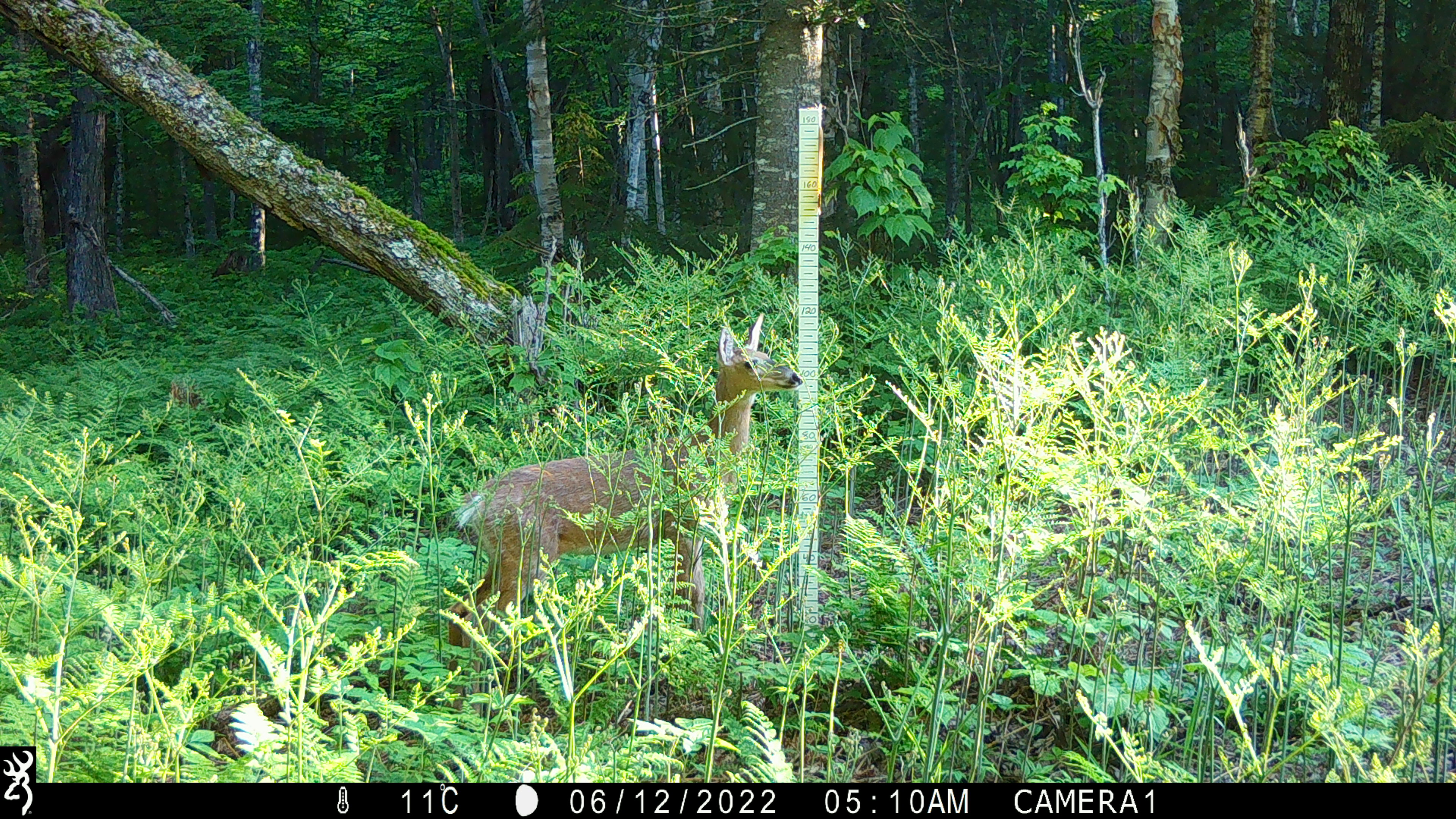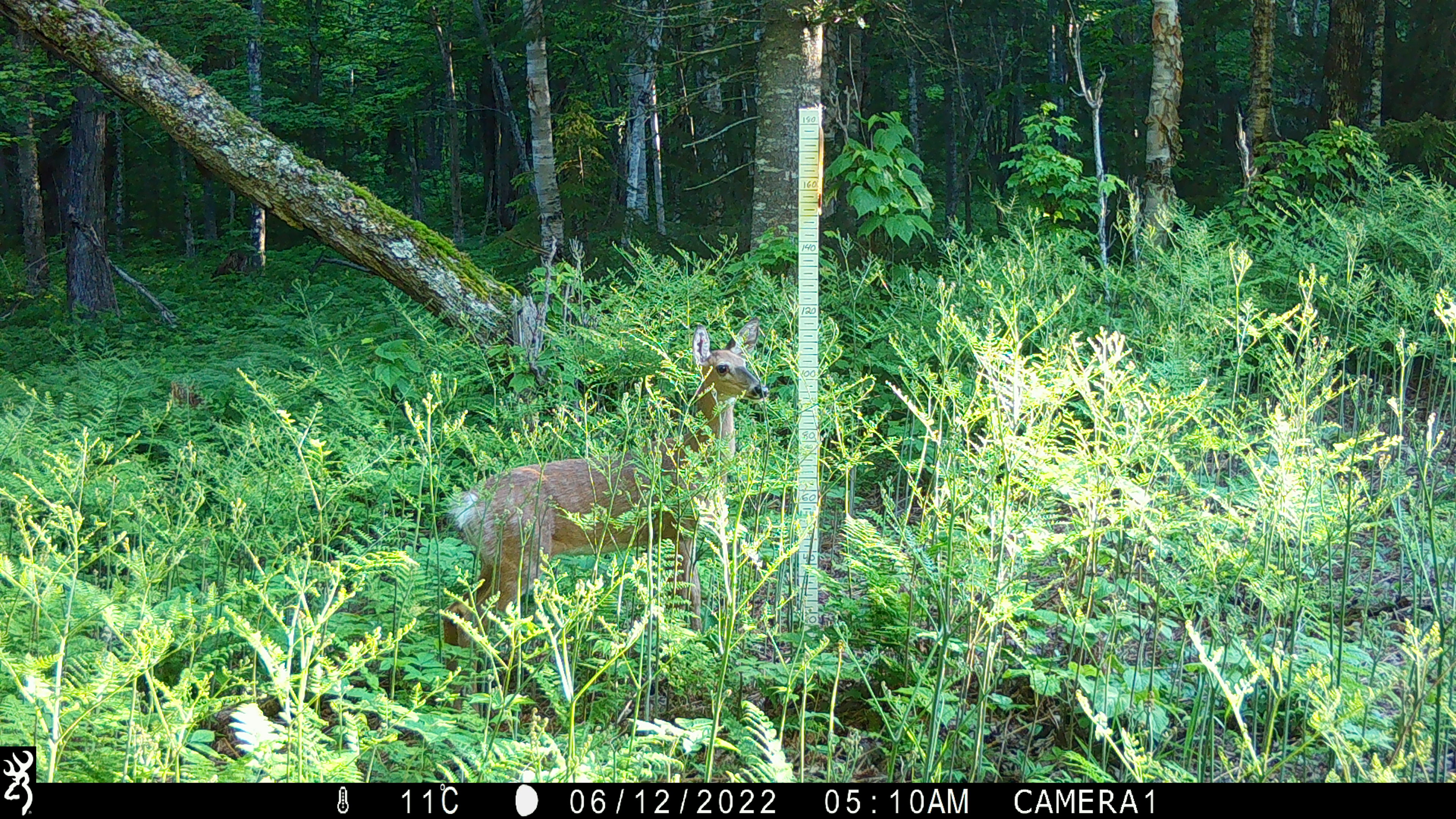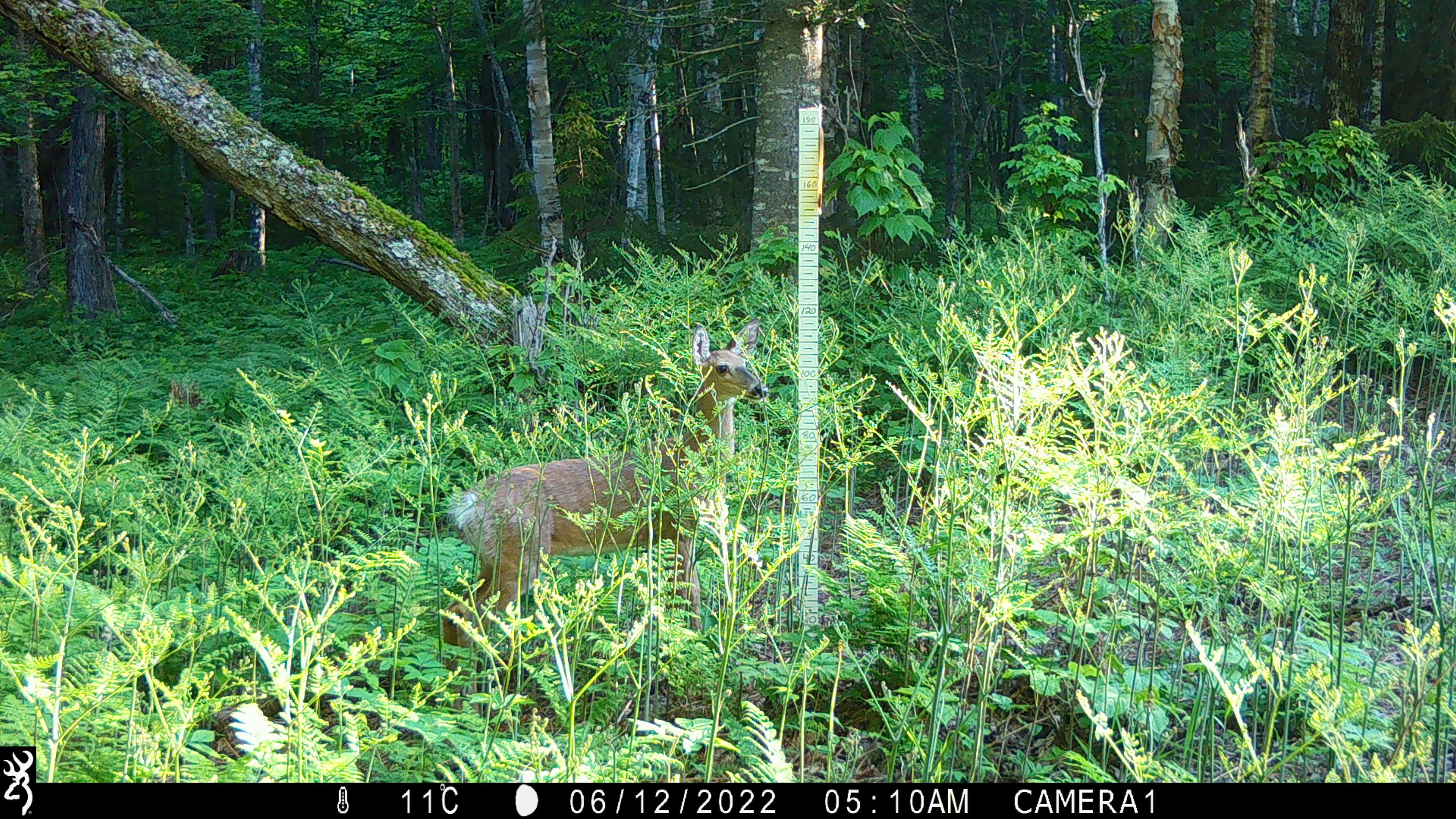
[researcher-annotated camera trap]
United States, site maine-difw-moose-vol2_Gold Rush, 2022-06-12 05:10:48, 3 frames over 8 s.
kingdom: Animalia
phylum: Chordata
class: Mammalia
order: Artiodactyla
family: Cervidae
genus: Odocoileus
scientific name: Odocoileus virginianus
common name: white-tailed deer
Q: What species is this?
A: White-tailed deer (Odocoileus virginianus).